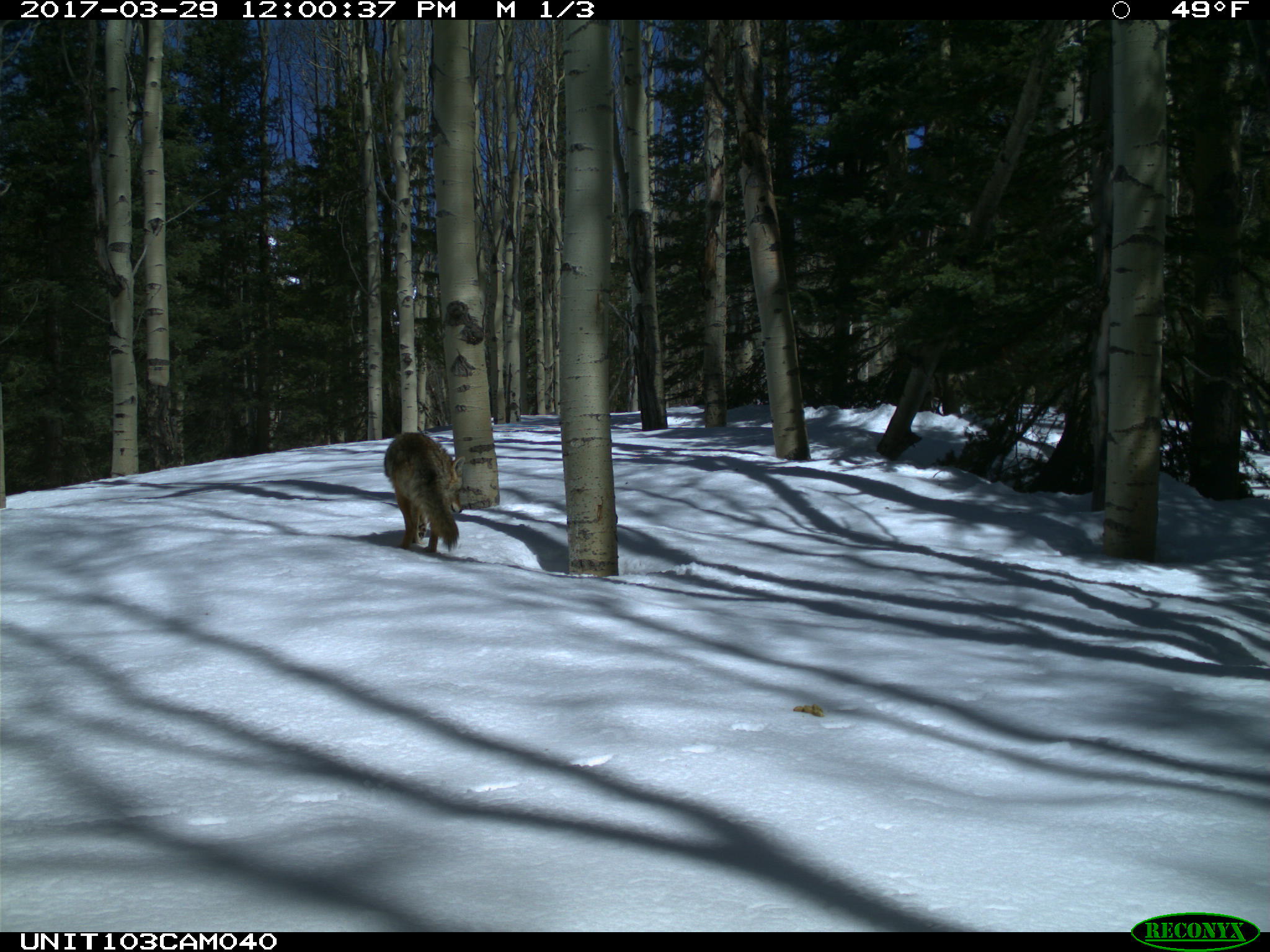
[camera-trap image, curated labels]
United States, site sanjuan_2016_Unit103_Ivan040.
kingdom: Animalia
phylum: Chordata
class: Mammalia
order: Carnivora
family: Canidae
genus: Canis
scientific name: Canis latrans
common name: coyote